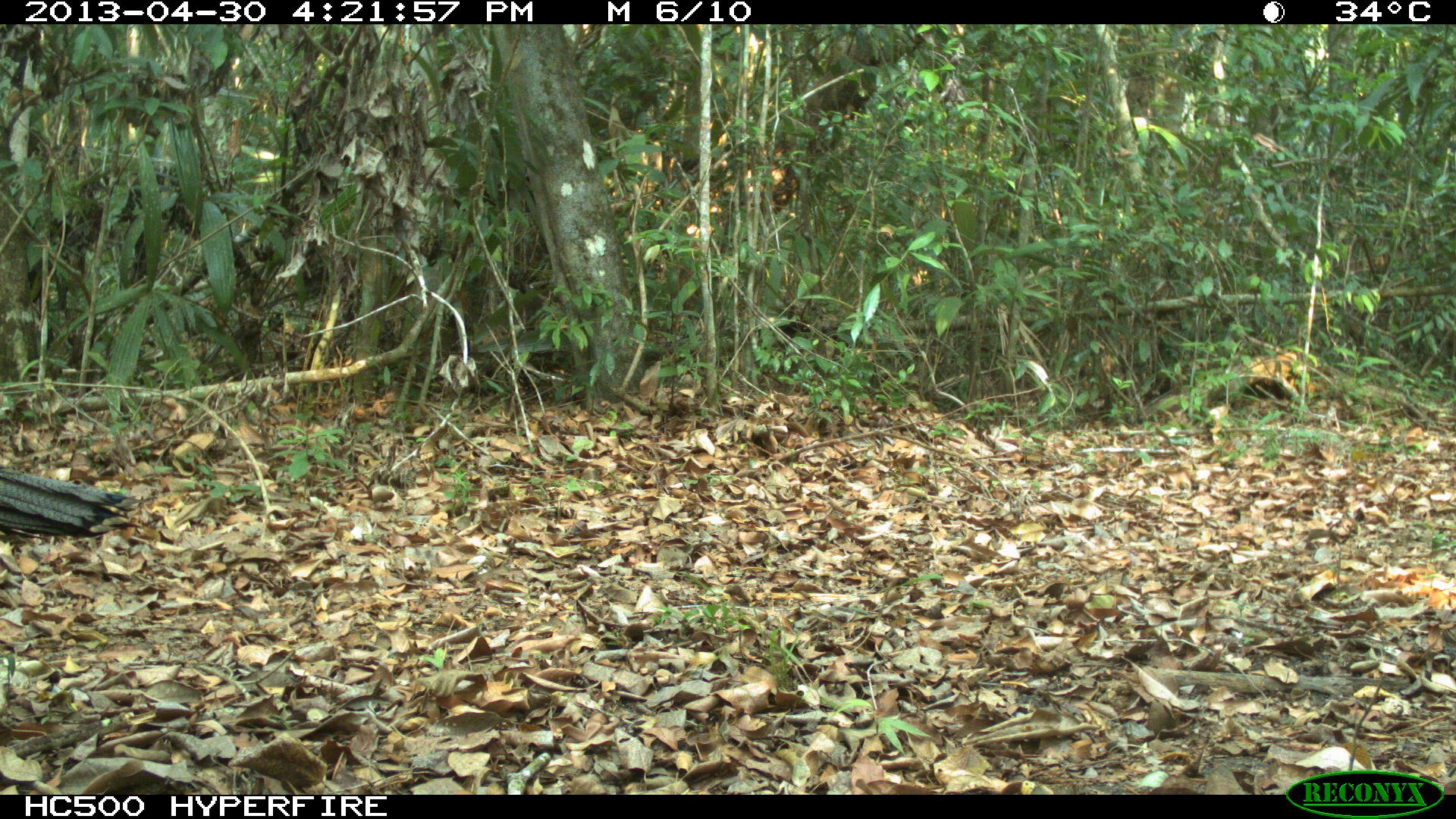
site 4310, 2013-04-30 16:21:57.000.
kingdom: Animalia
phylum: Chordata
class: Aves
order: Galliformes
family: Phasianidae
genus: Meleagris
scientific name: Meleagris ocellata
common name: ocellated turkey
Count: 1.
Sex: male.